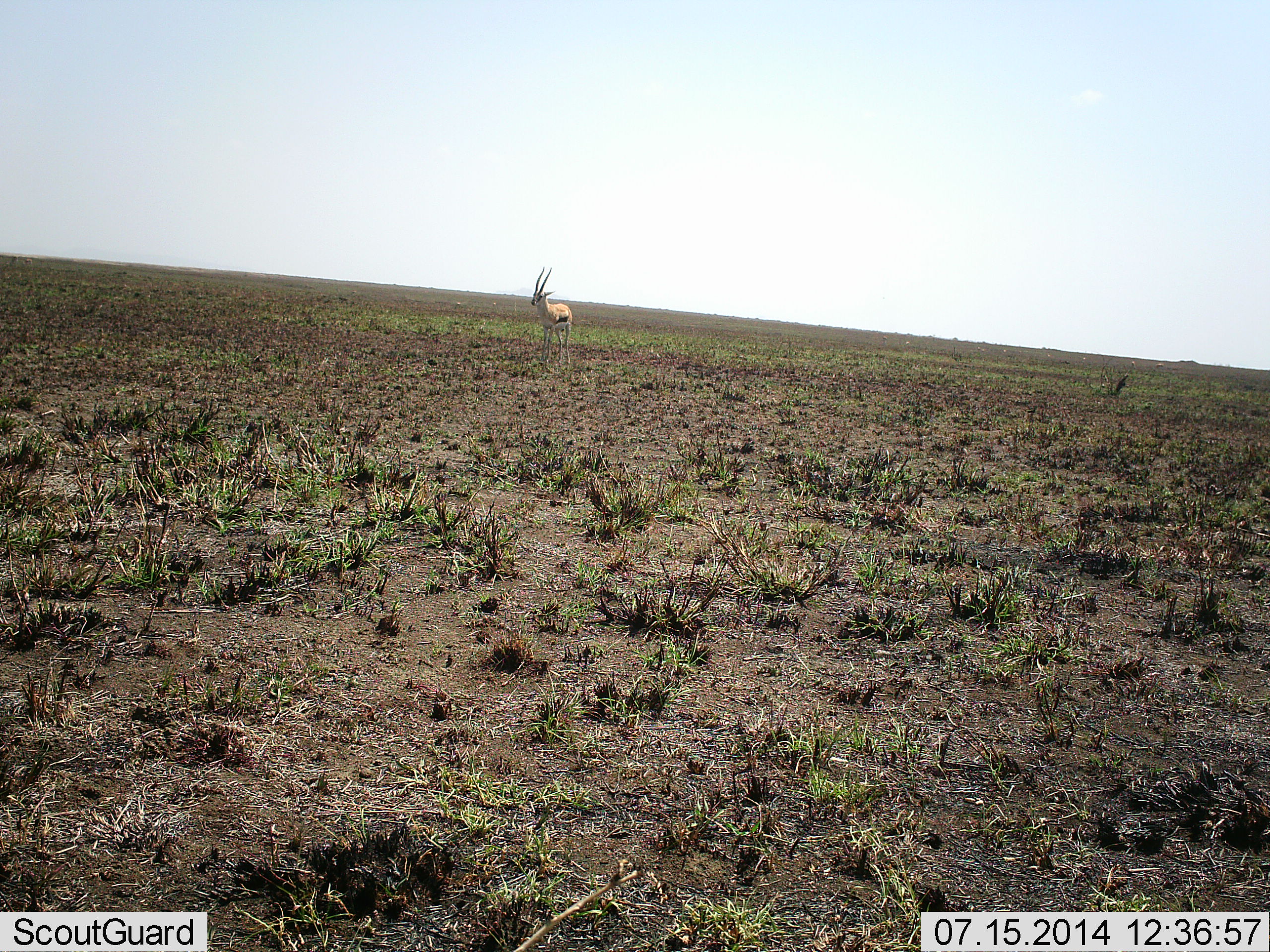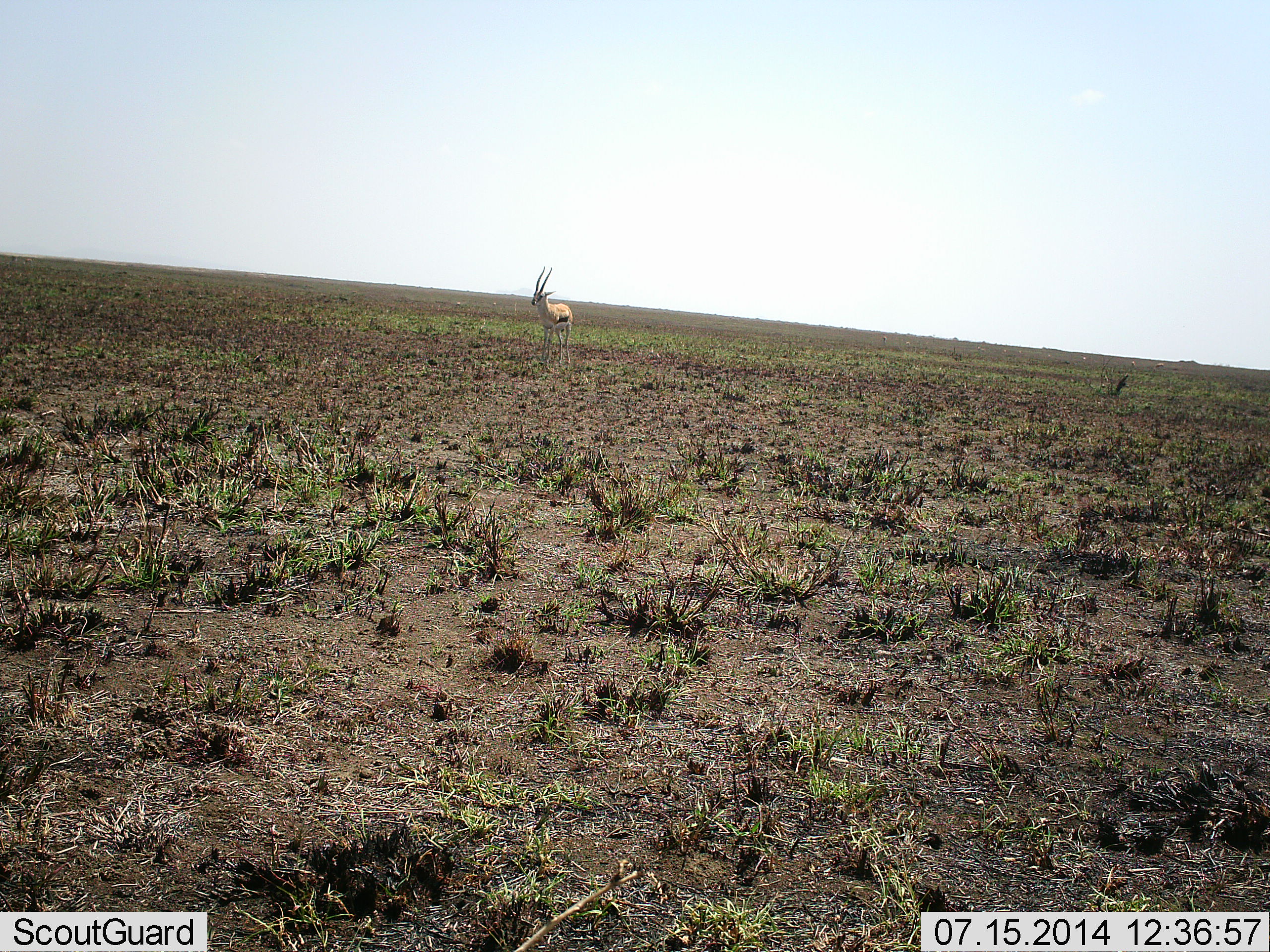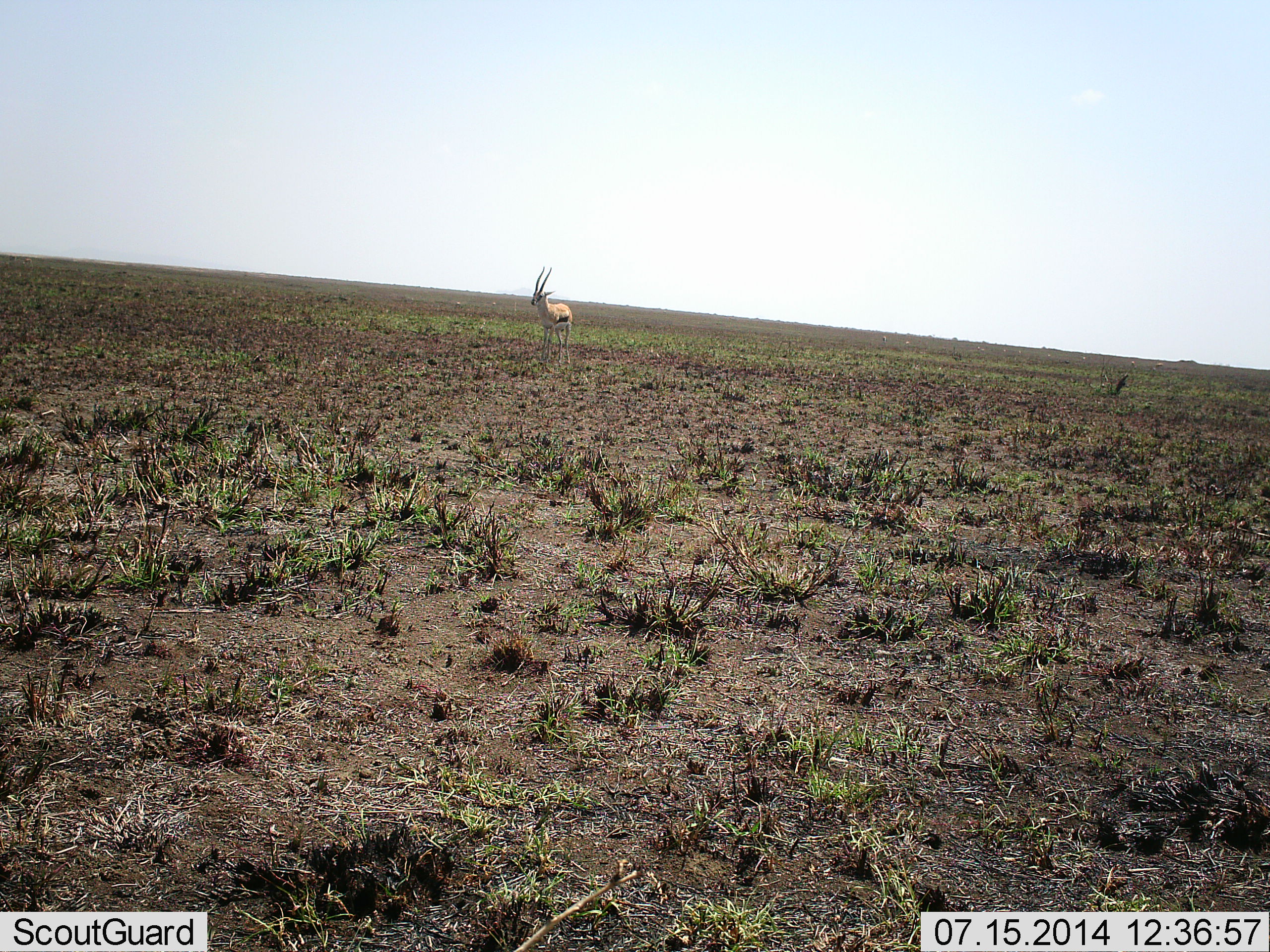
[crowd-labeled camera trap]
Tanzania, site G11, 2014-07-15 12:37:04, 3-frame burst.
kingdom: Animalia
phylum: Chordata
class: Mammalia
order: Artiodactyla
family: Bovidae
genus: Eudorcas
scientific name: Eudorcas thomsonii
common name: thomson's gazelle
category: gazellethomsons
Gazellethomsons (thomson's gazelle) (Eudorcas thomsonii), count 1. Behavior (volunteer vote fractions): standing 90%, resting 0%, moving 10%, interacting 0%. Young present (vote fraction): 0%. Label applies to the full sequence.